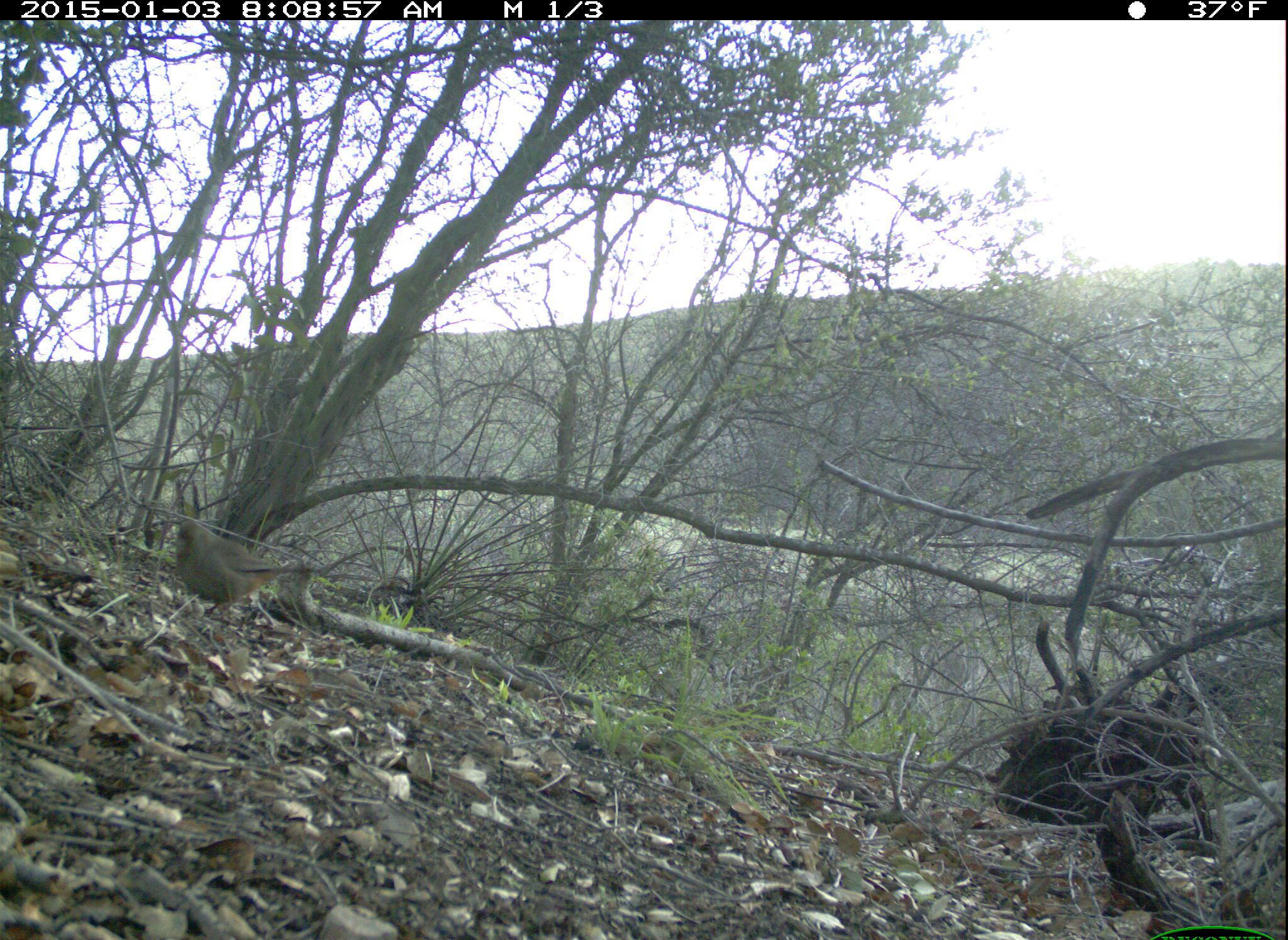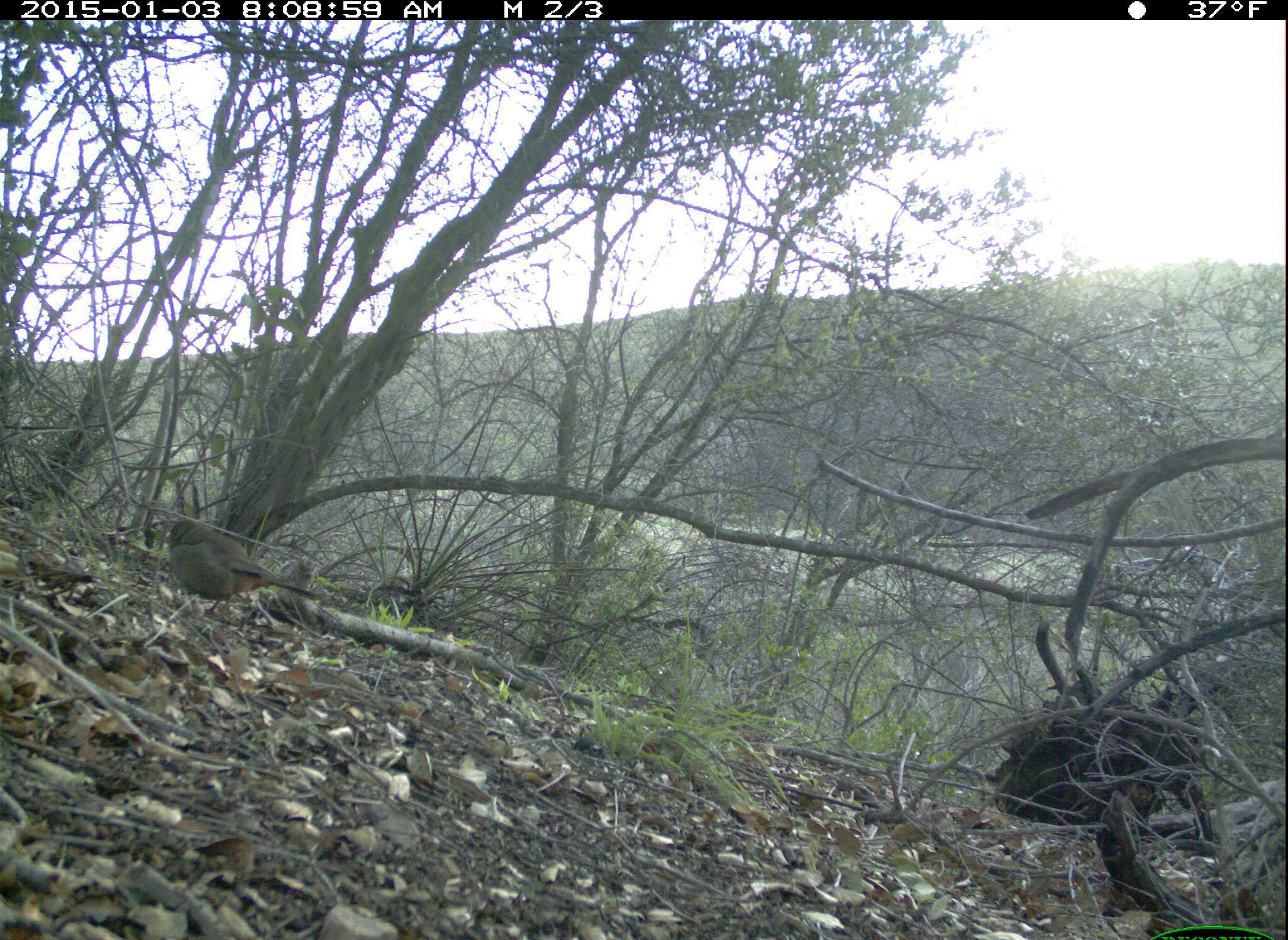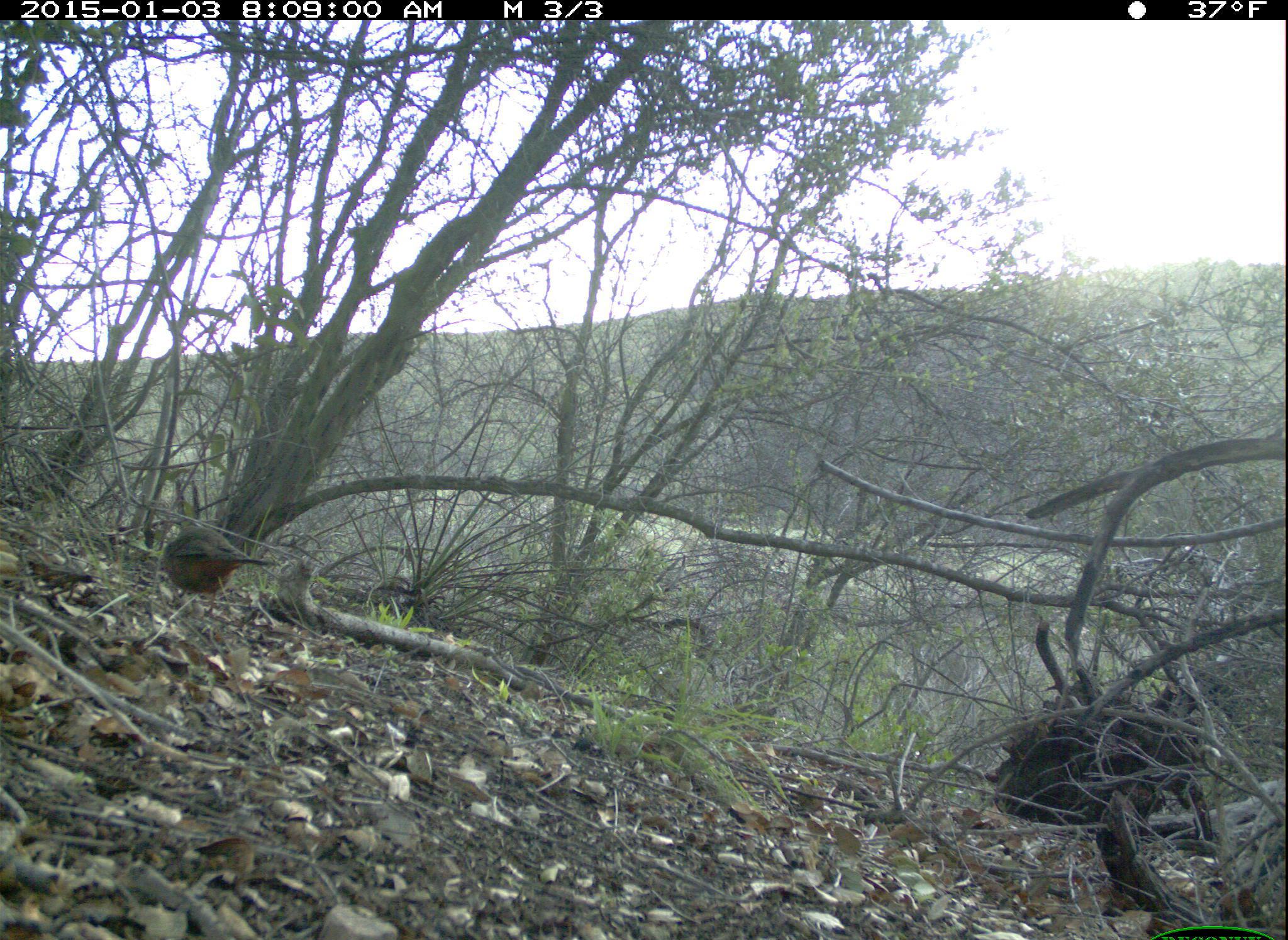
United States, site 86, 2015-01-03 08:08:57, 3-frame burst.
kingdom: Animalia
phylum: Chordata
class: Aves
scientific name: Aves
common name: bird